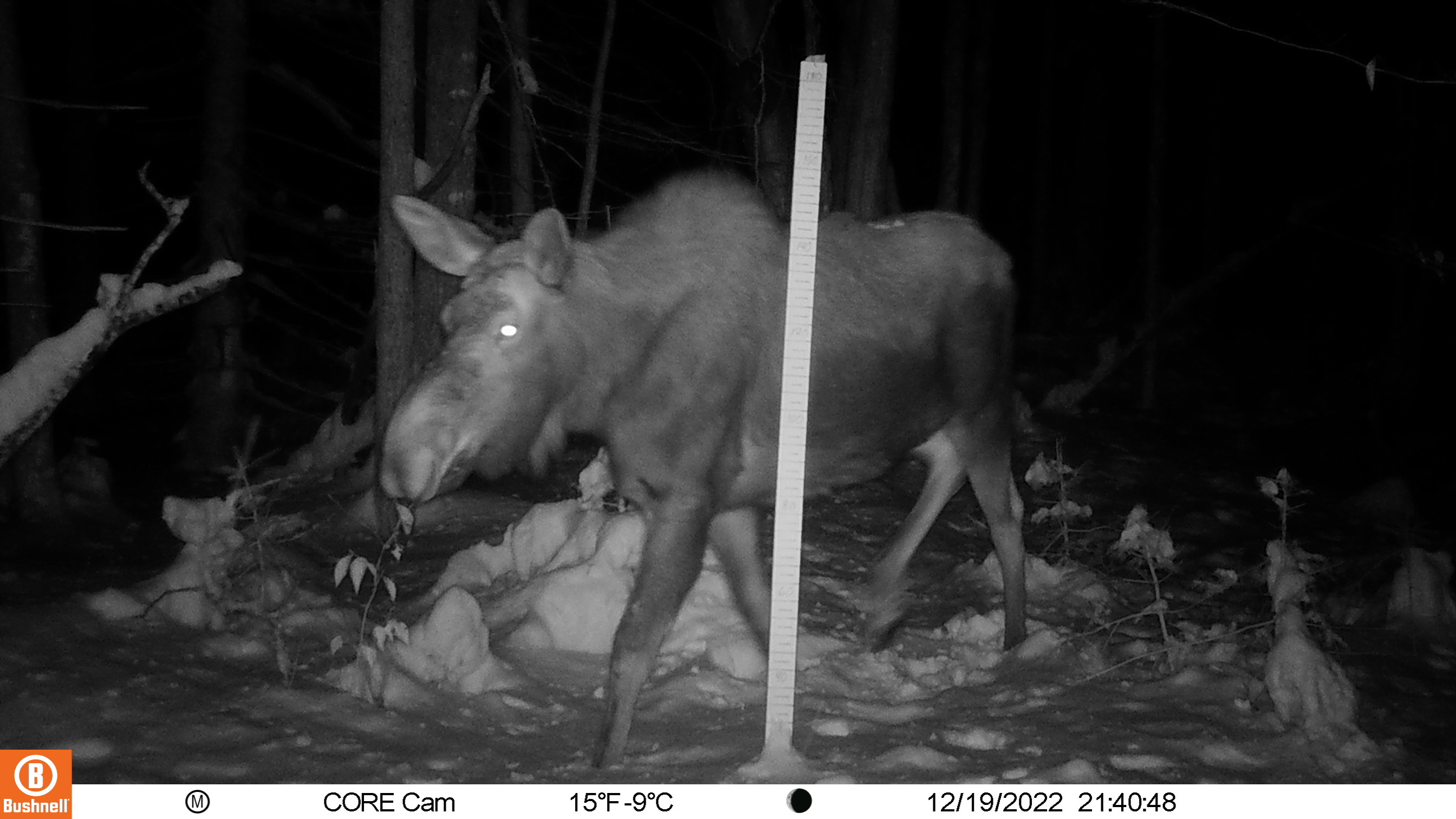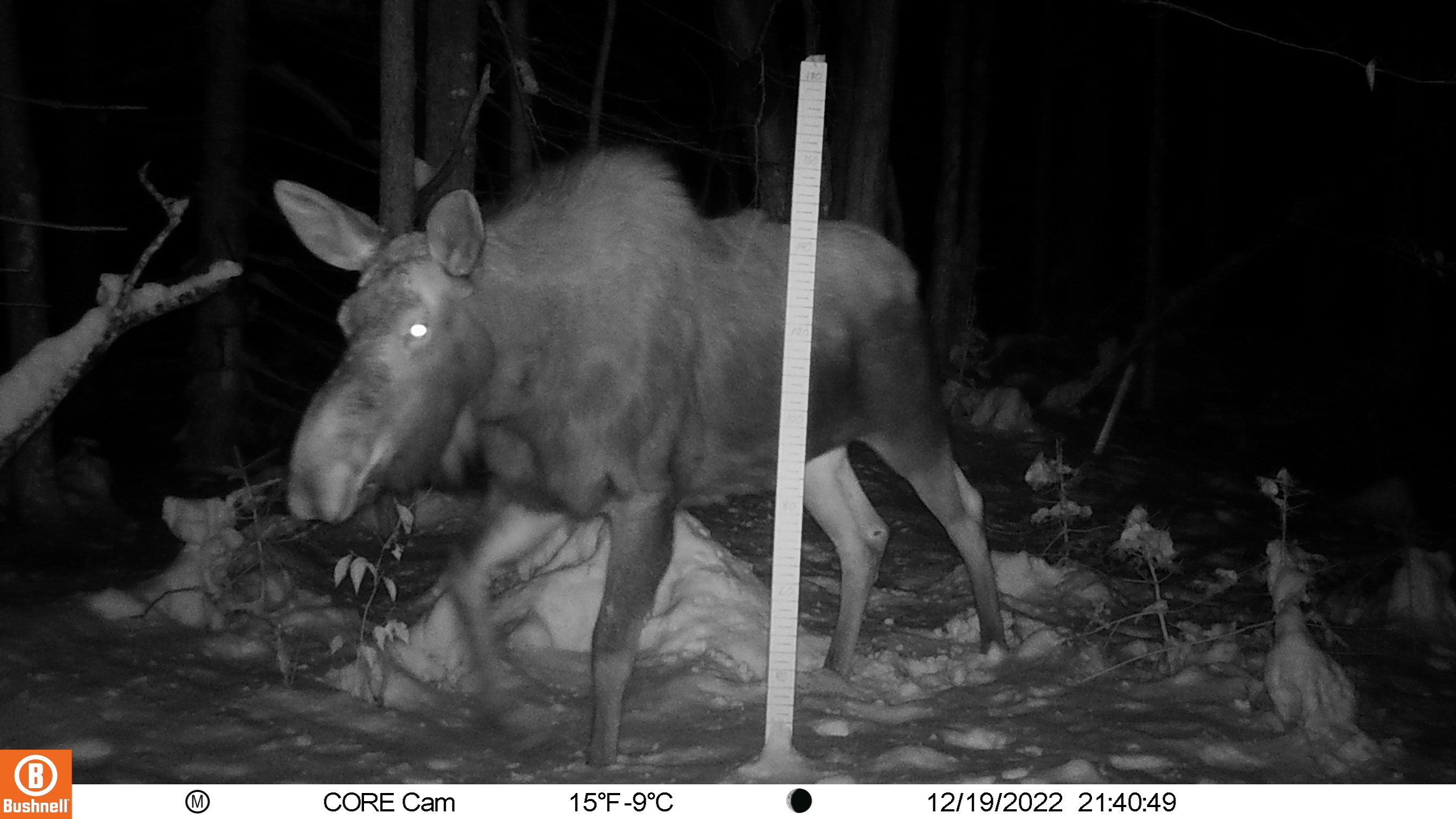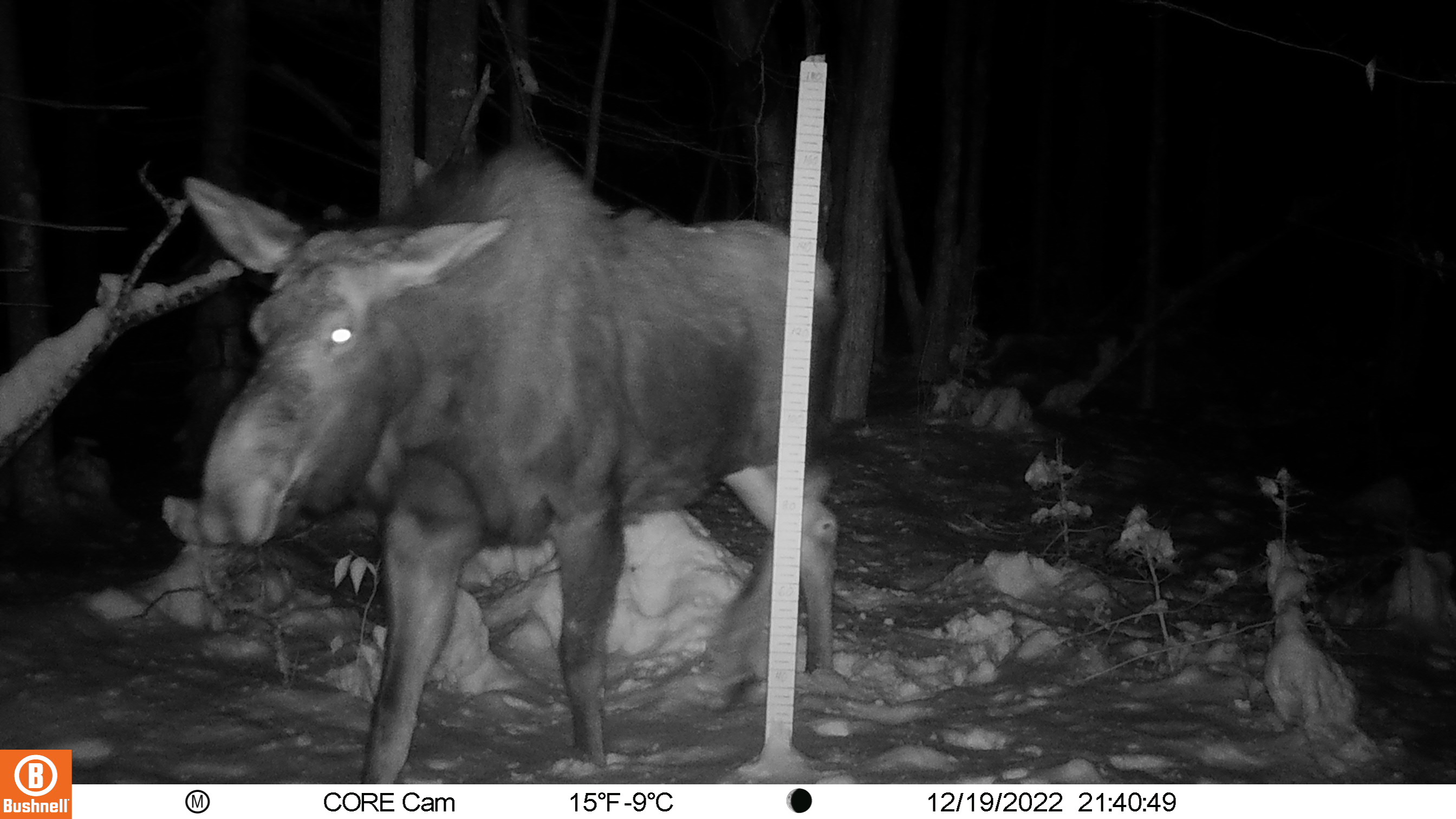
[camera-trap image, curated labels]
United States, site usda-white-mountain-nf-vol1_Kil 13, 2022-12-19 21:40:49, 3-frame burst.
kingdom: Animalia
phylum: Chordata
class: Mammalia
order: Artiodactyla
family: Cervidae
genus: Alces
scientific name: Alces alces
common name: moose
Moose (Alces alces).